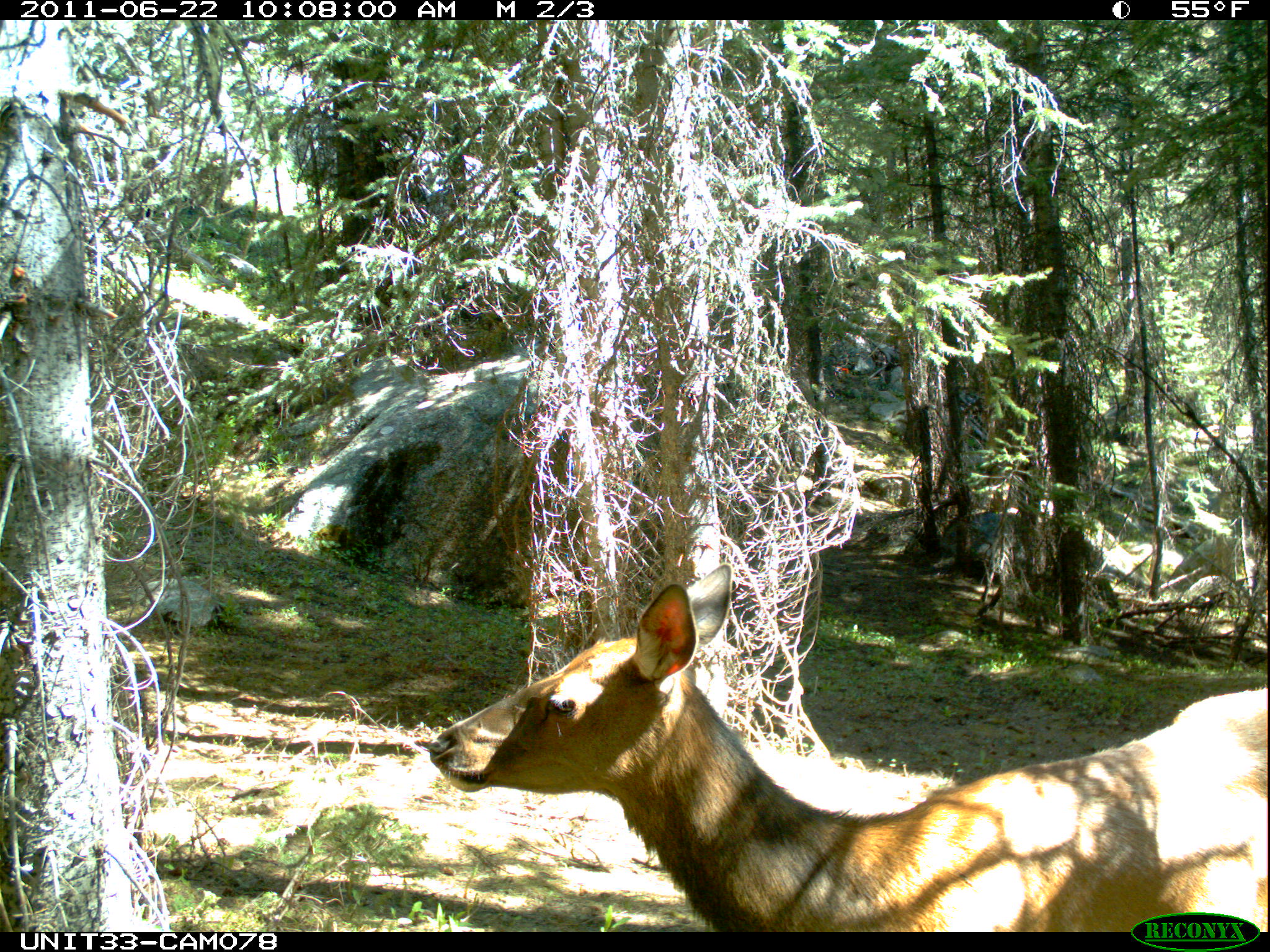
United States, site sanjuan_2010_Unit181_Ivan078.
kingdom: Animalia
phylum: Chordata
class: Mammalia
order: Artiodactyla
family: Cervidae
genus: Cervus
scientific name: Cervus elaphus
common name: red deer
Cervus elaphus (red deer).